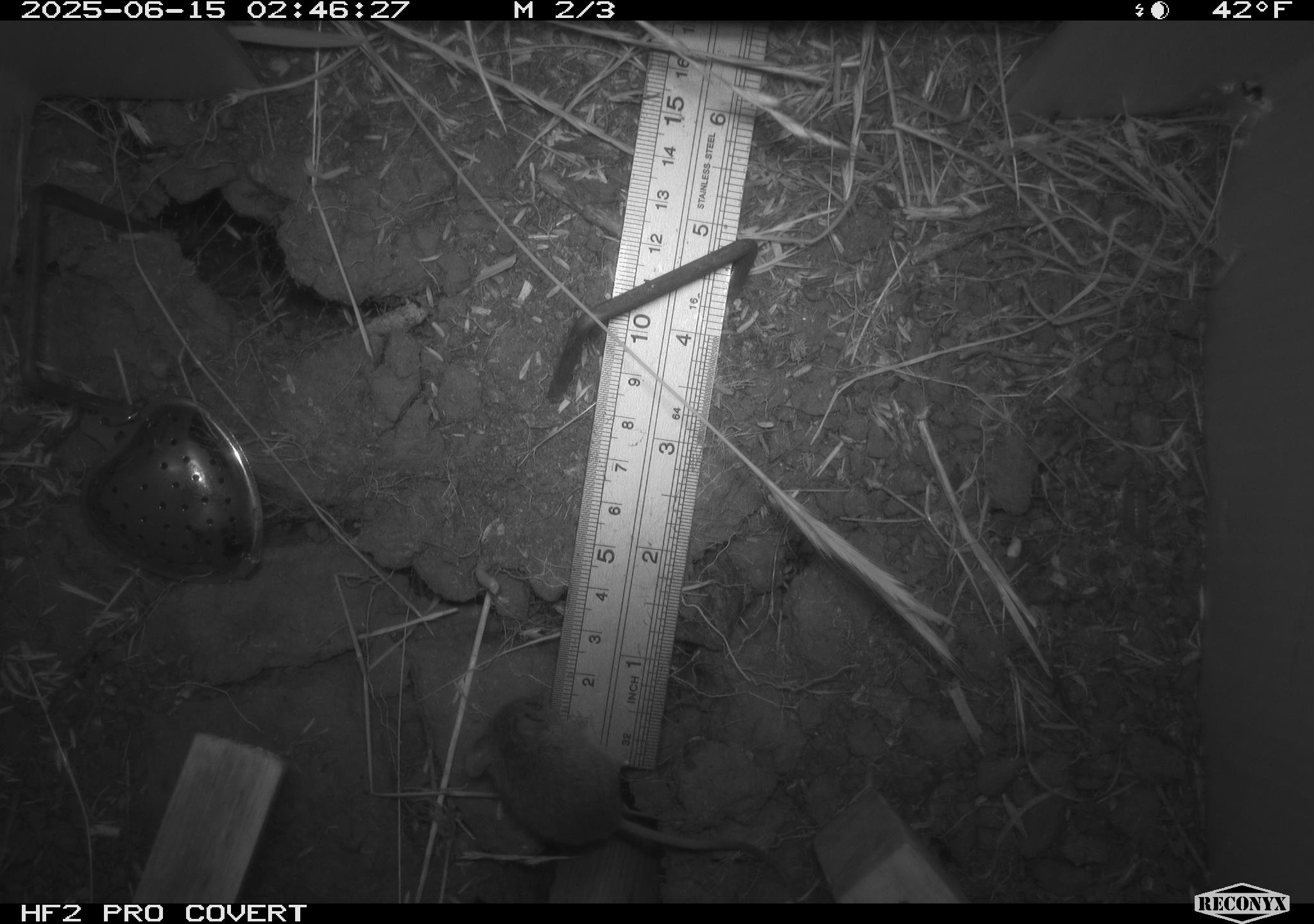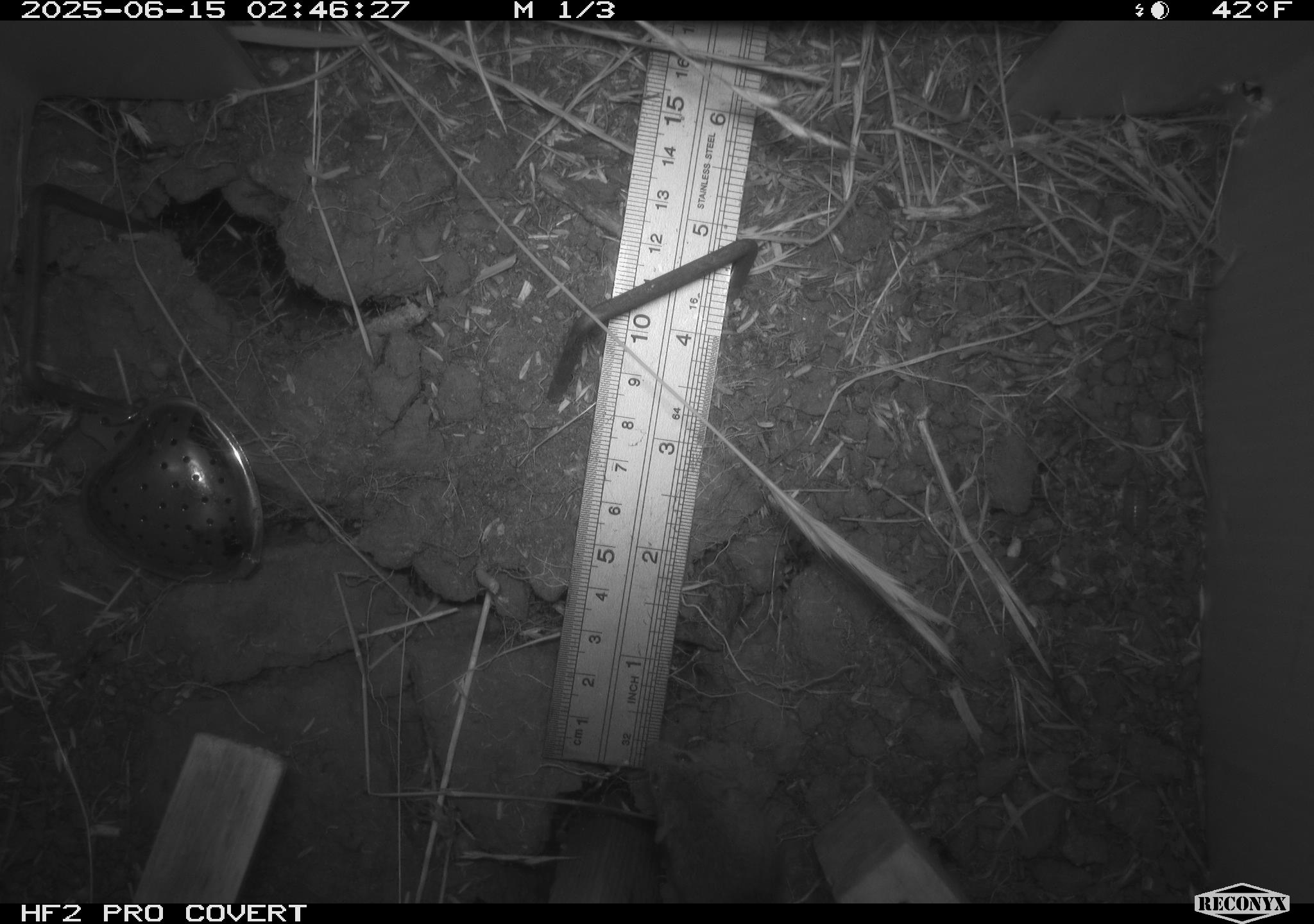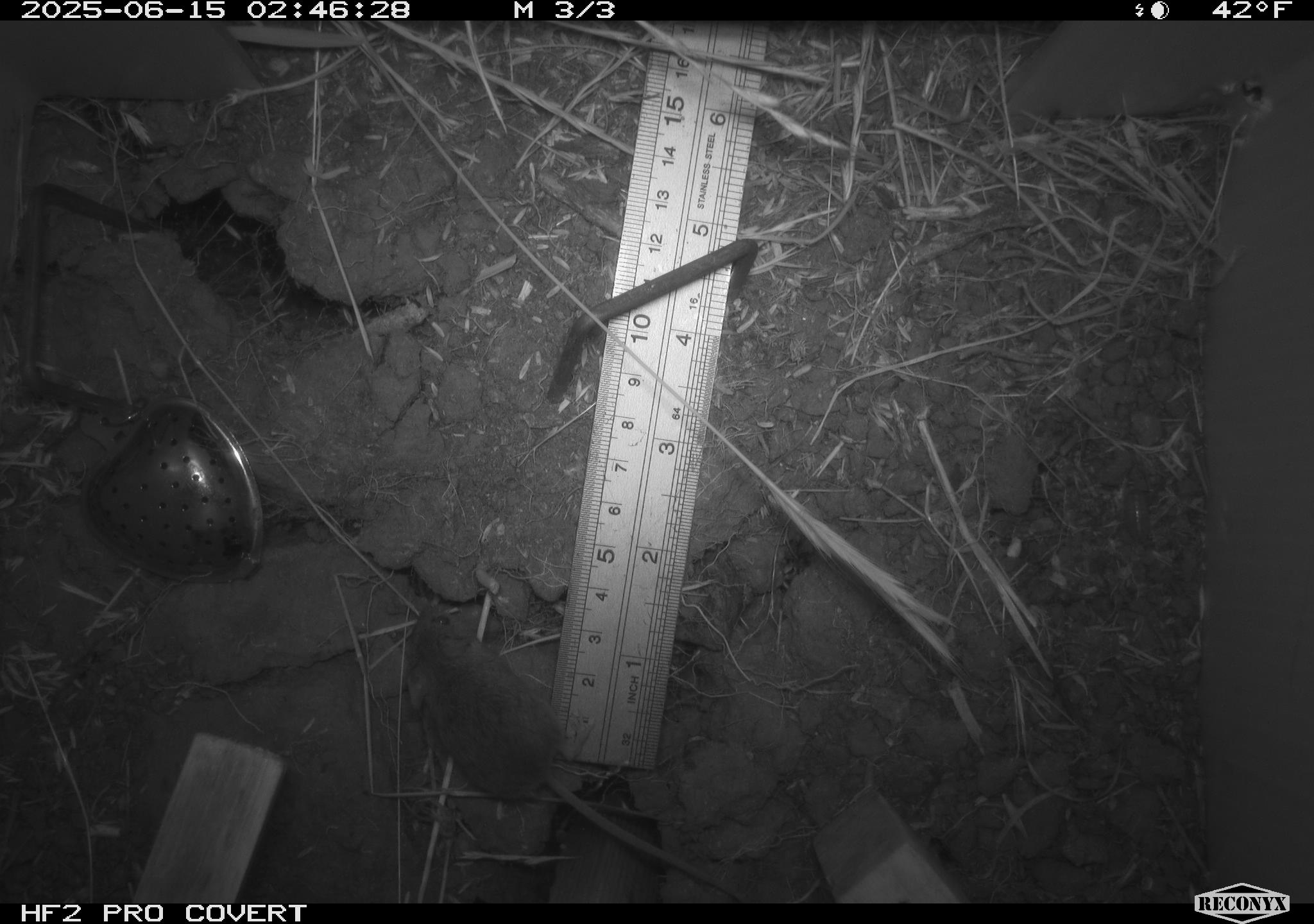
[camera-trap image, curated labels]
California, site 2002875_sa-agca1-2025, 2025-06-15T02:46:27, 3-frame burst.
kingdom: Animalia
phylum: Chordata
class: Mammalia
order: Rodentia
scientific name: Rodentia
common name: mouse species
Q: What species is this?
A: Mouse species (Rodentia).